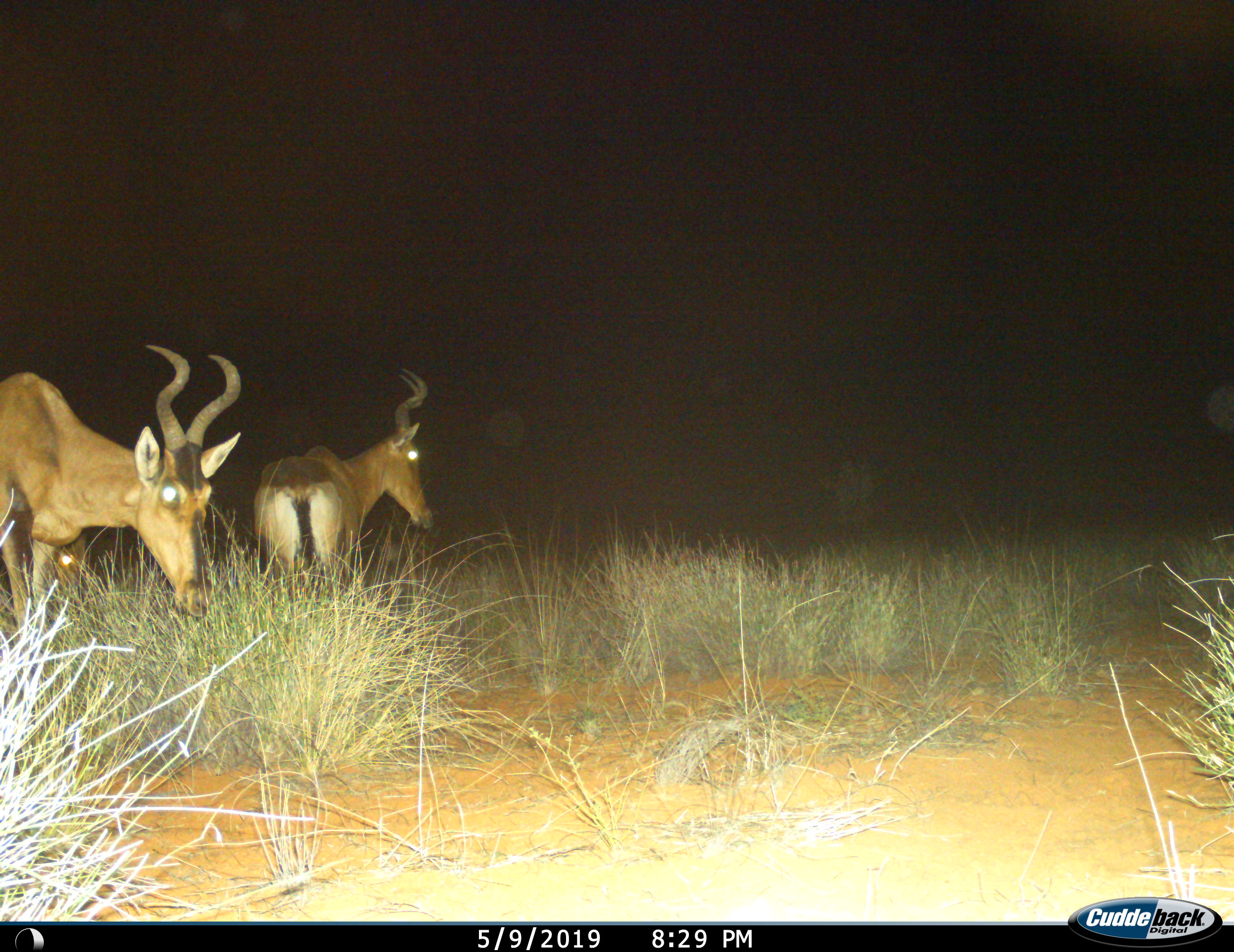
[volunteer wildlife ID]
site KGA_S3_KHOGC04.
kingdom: Animalia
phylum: Chordata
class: Mammalia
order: Artiodactyla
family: Bovidae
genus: Alcelaphus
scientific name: Alcelaphus buselaphus caama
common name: red hartebeest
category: hartebeestred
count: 2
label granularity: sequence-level